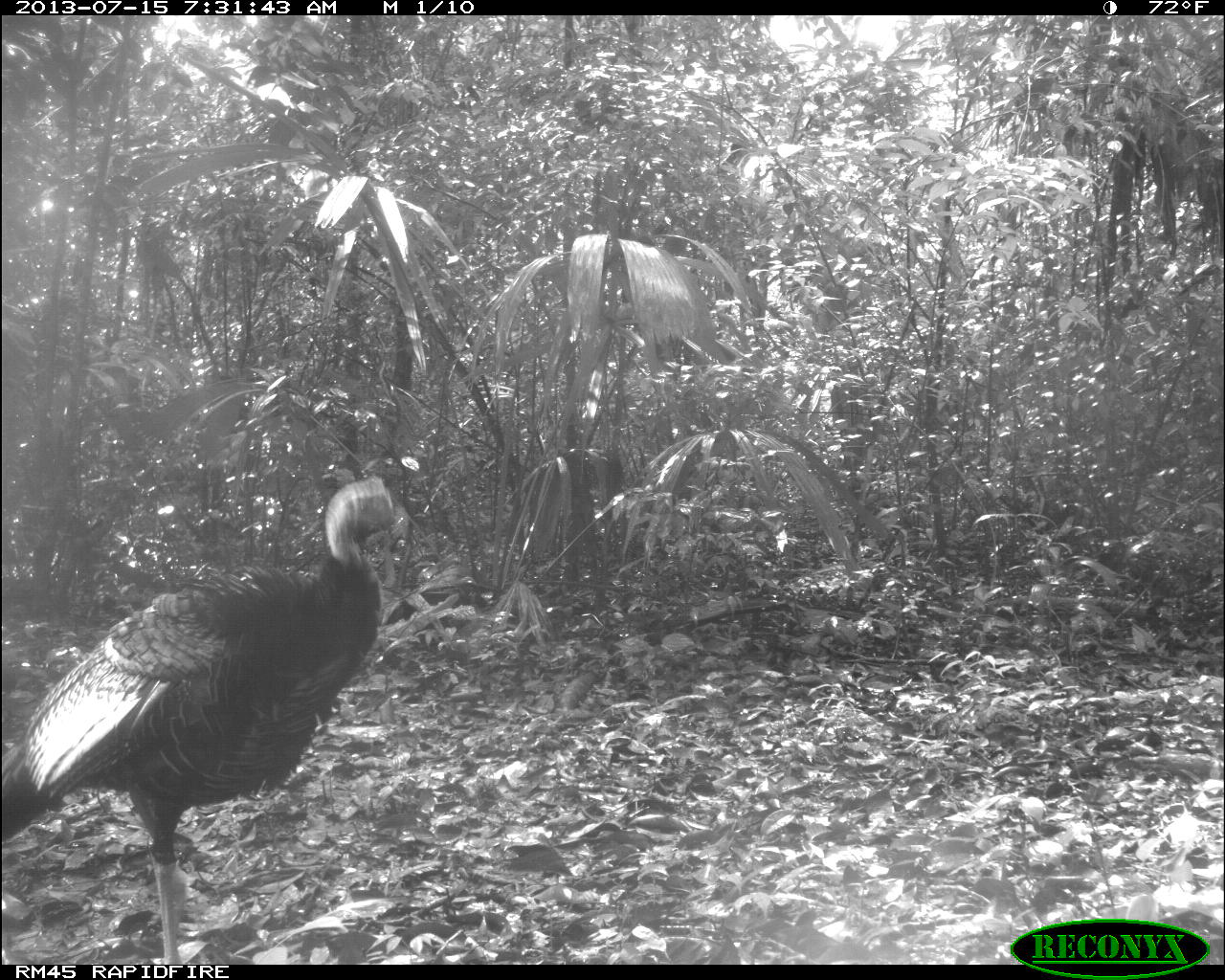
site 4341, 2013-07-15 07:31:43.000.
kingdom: Animalia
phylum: Chordata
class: Aves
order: Galliformes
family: Phasianidae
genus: Meleagris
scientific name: Meleagris ocellata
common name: ocellated turkey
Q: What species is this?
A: Meleagris ocellata (ocellated turkey).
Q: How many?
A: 1.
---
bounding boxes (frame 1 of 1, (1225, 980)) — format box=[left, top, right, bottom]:
meleagris ocellata: box=[0, 472, 403, 963]